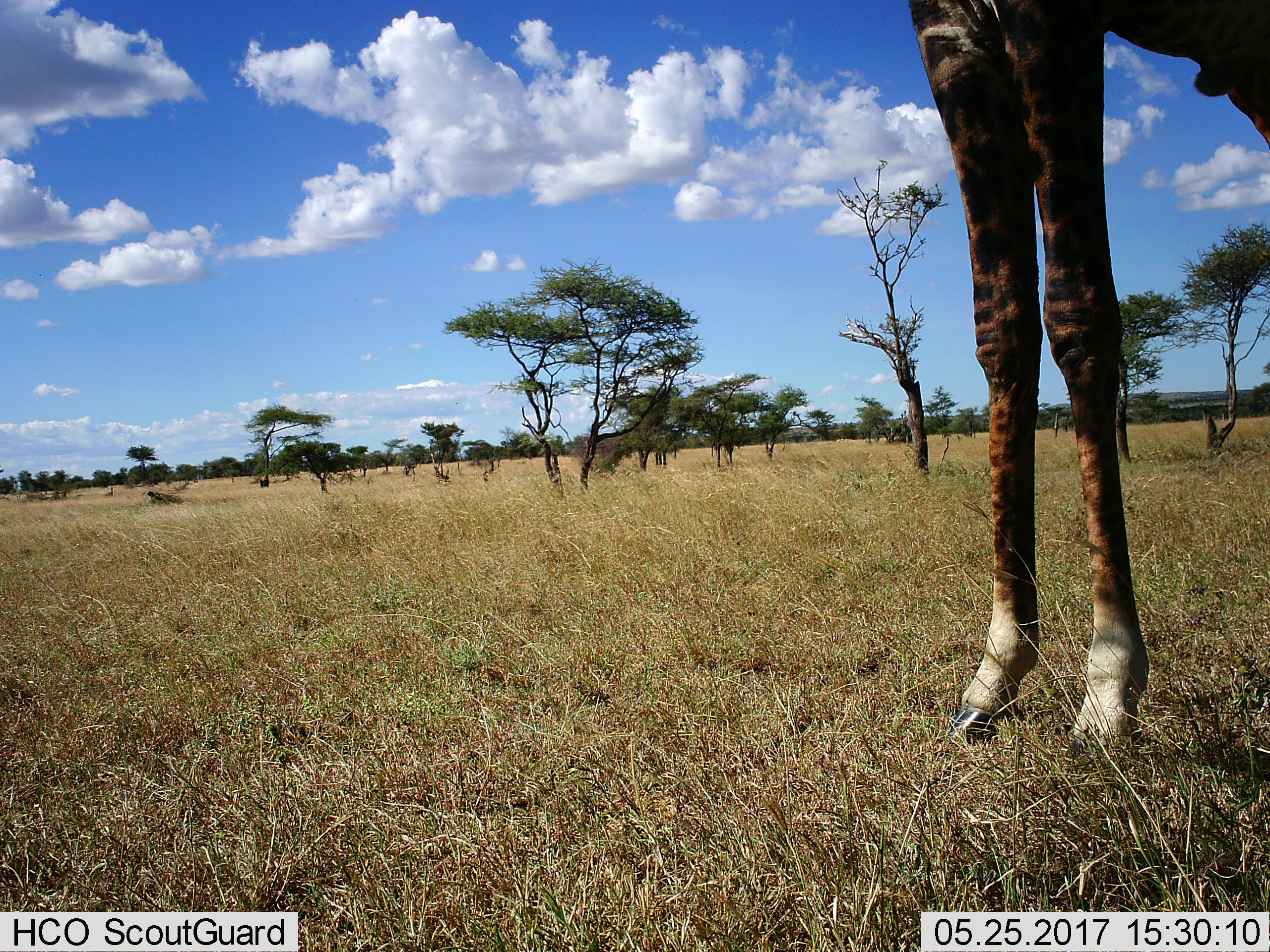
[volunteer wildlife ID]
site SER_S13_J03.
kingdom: Animalia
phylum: Chordata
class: Mammalia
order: Artiodactyla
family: Giraffidae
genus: Giraffa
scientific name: Giraffa camelopardalis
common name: giraffe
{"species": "giraffe (Giraffa camelopardalis)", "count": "1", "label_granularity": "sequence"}